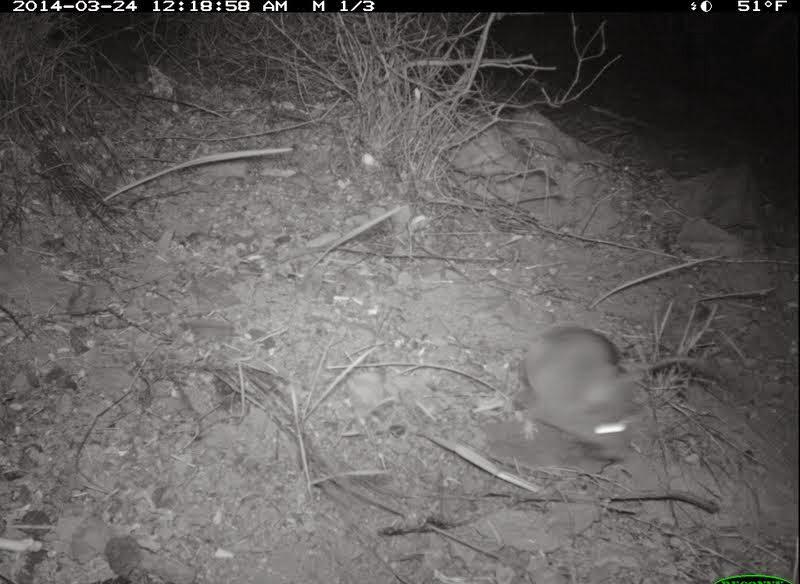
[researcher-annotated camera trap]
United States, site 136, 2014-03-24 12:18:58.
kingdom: Animalia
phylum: Chordata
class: Mammalia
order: Rodentia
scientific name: Rodentia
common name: rodent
Rodent (Rodentia).